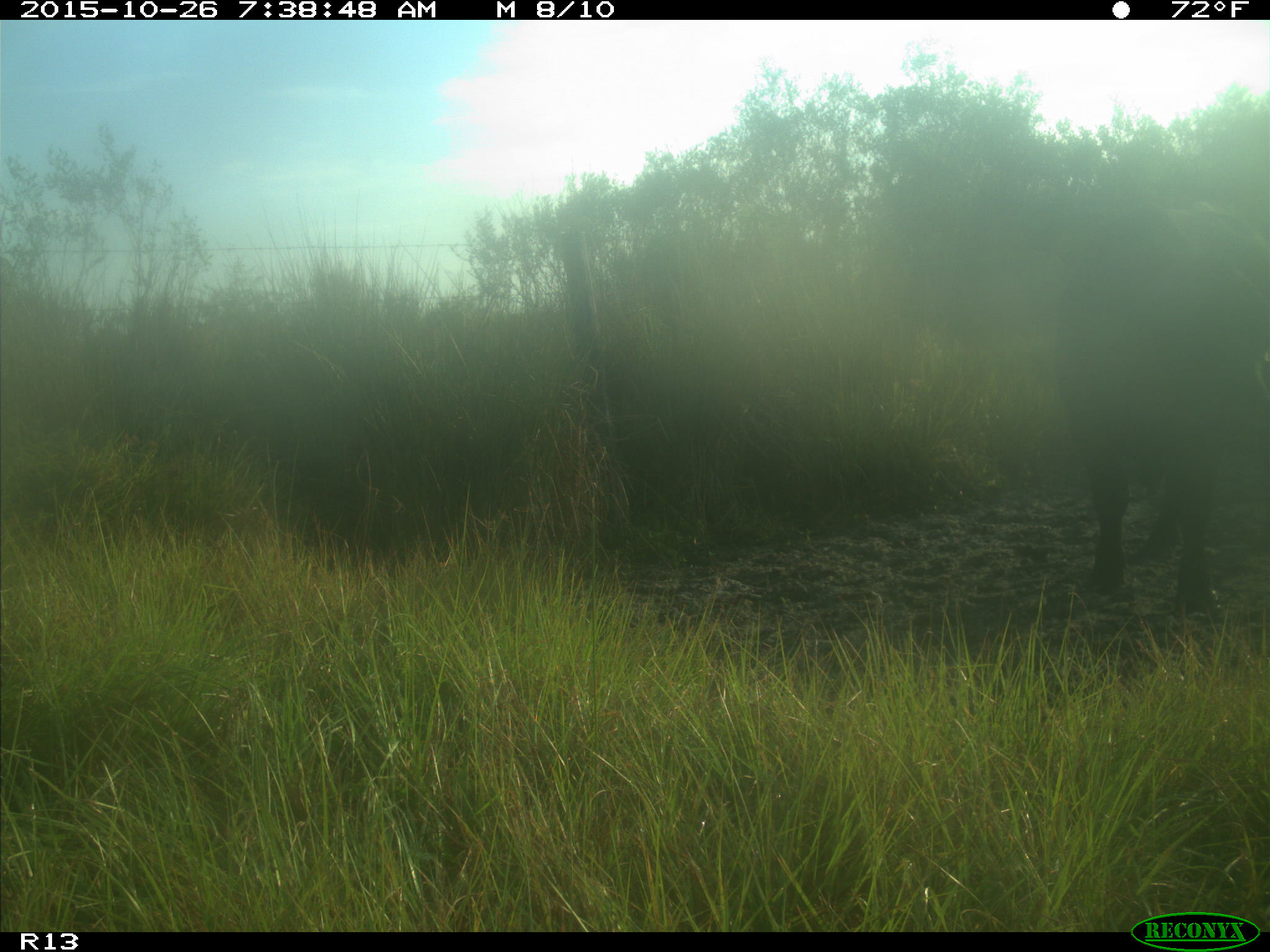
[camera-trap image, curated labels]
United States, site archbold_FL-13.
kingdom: Animalia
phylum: Chordata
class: Mammalia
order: Artiodactyla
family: Bovidae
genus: Bos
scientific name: Bos taurus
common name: domestic cow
Bos taurus (domestic cow).